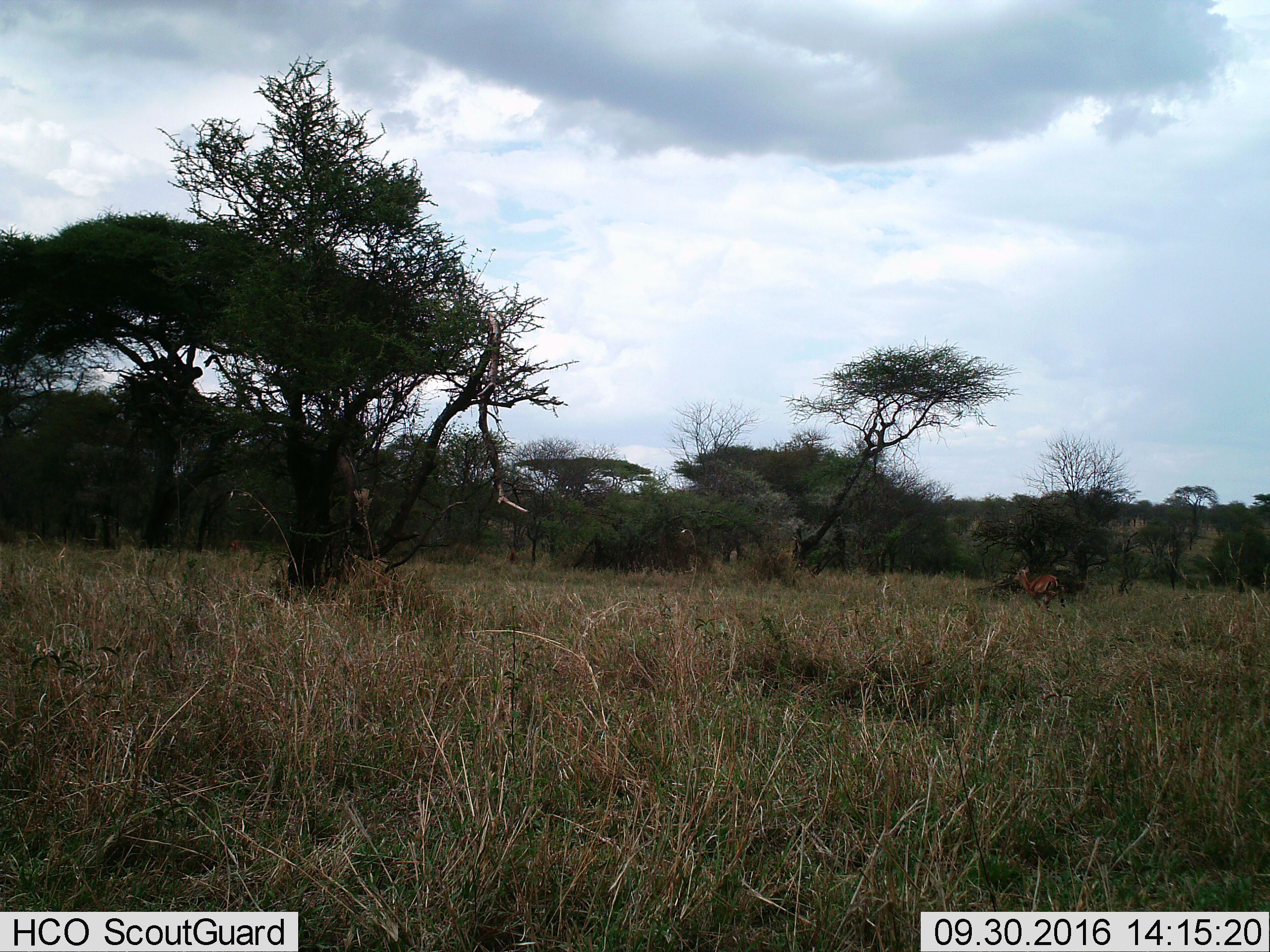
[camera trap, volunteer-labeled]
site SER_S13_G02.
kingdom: Animalia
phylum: Chordata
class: Mammalia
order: Artiodactyla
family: Bovidae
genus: Eudorcas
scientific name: Eudorcas thomsonii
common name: thomson's gazelle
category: gazellethomsons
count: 1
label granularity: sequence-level